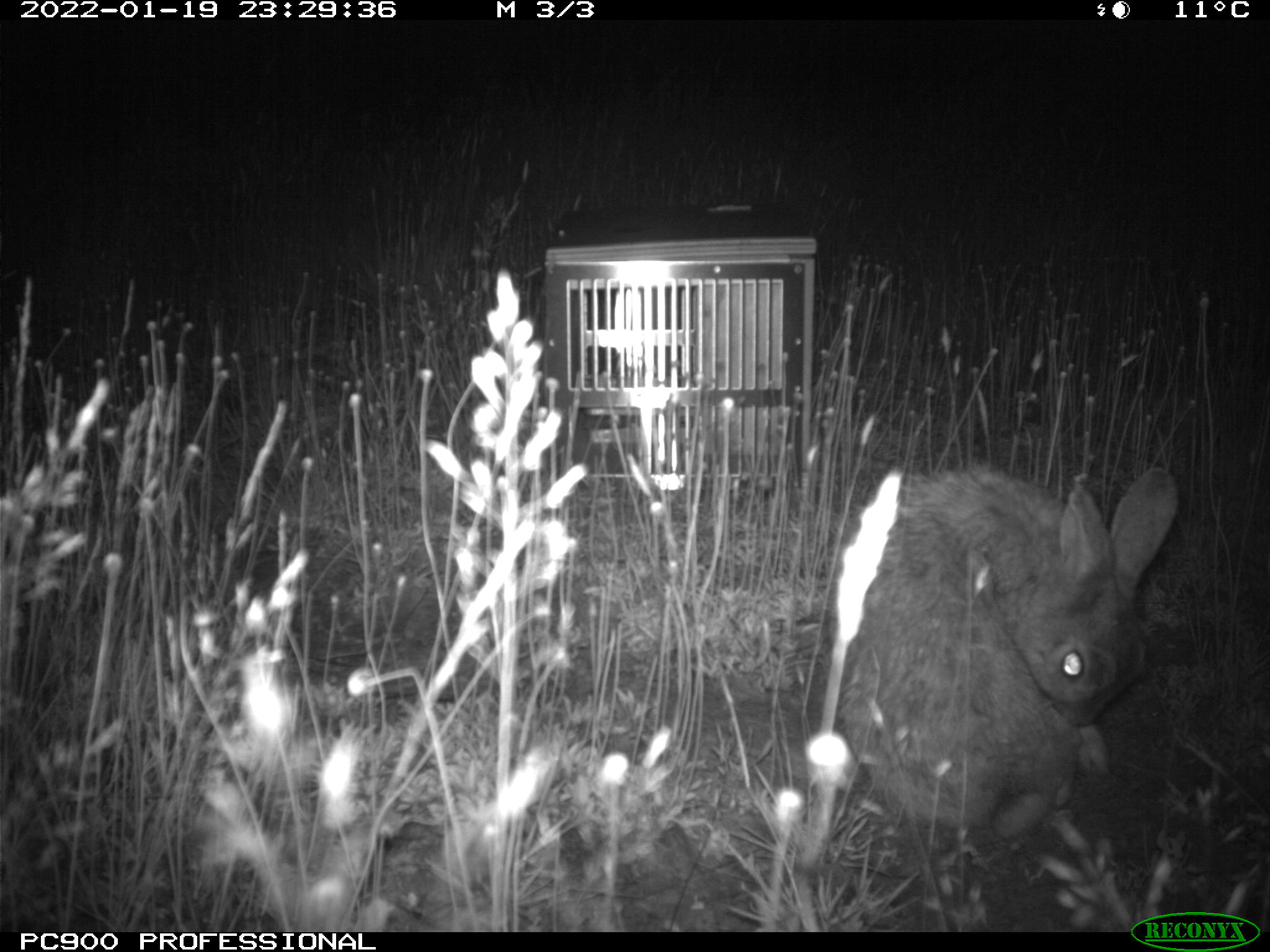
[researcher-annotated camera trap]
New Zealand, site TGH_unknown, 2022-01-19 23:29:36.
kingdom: Animalia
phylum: Chordata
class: Mammalia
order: Lagomorpha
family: Leporidae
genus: Oryctolagus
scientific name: Oryctolagus cuniculus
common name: european rabbit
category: rabbit